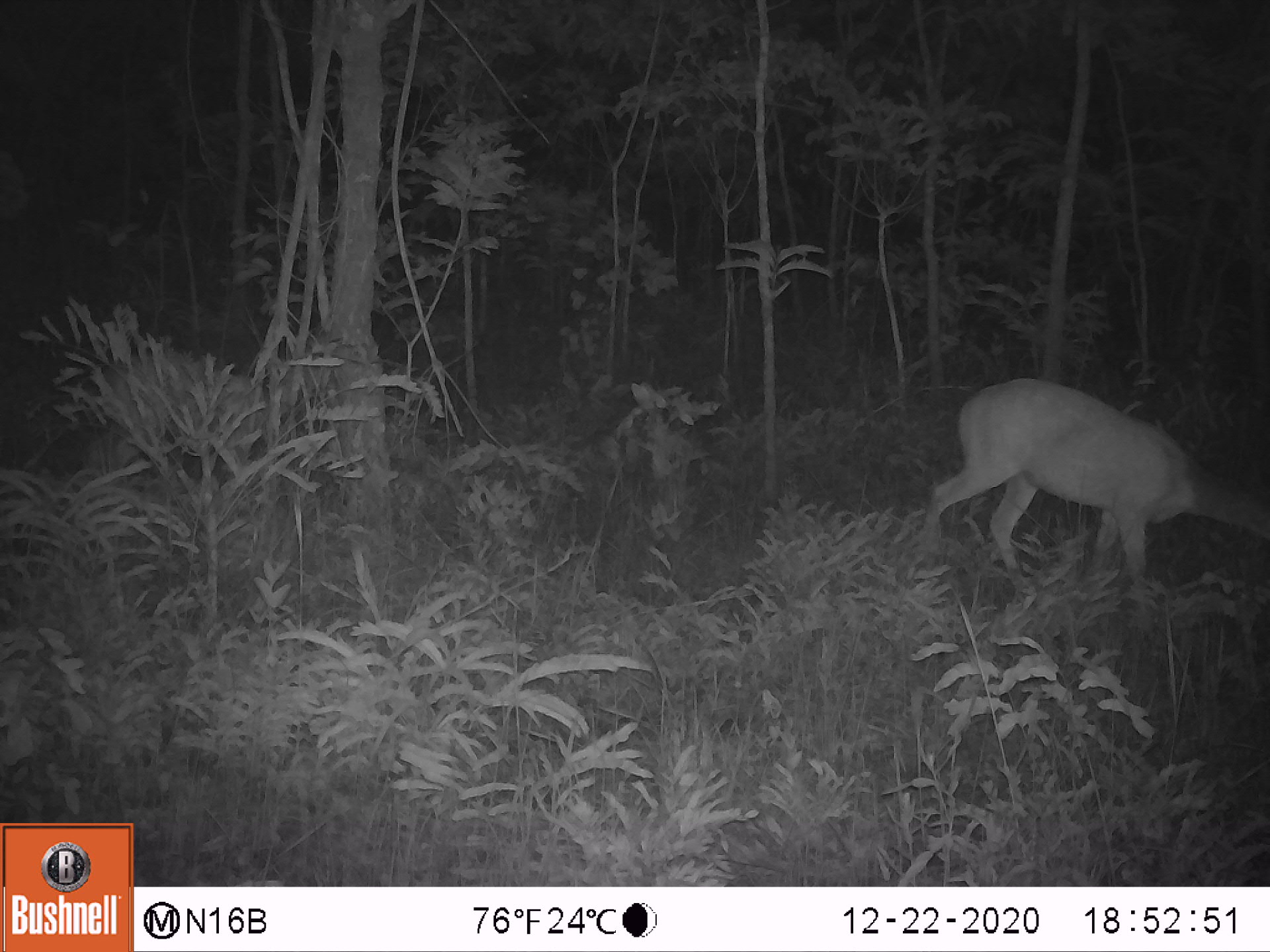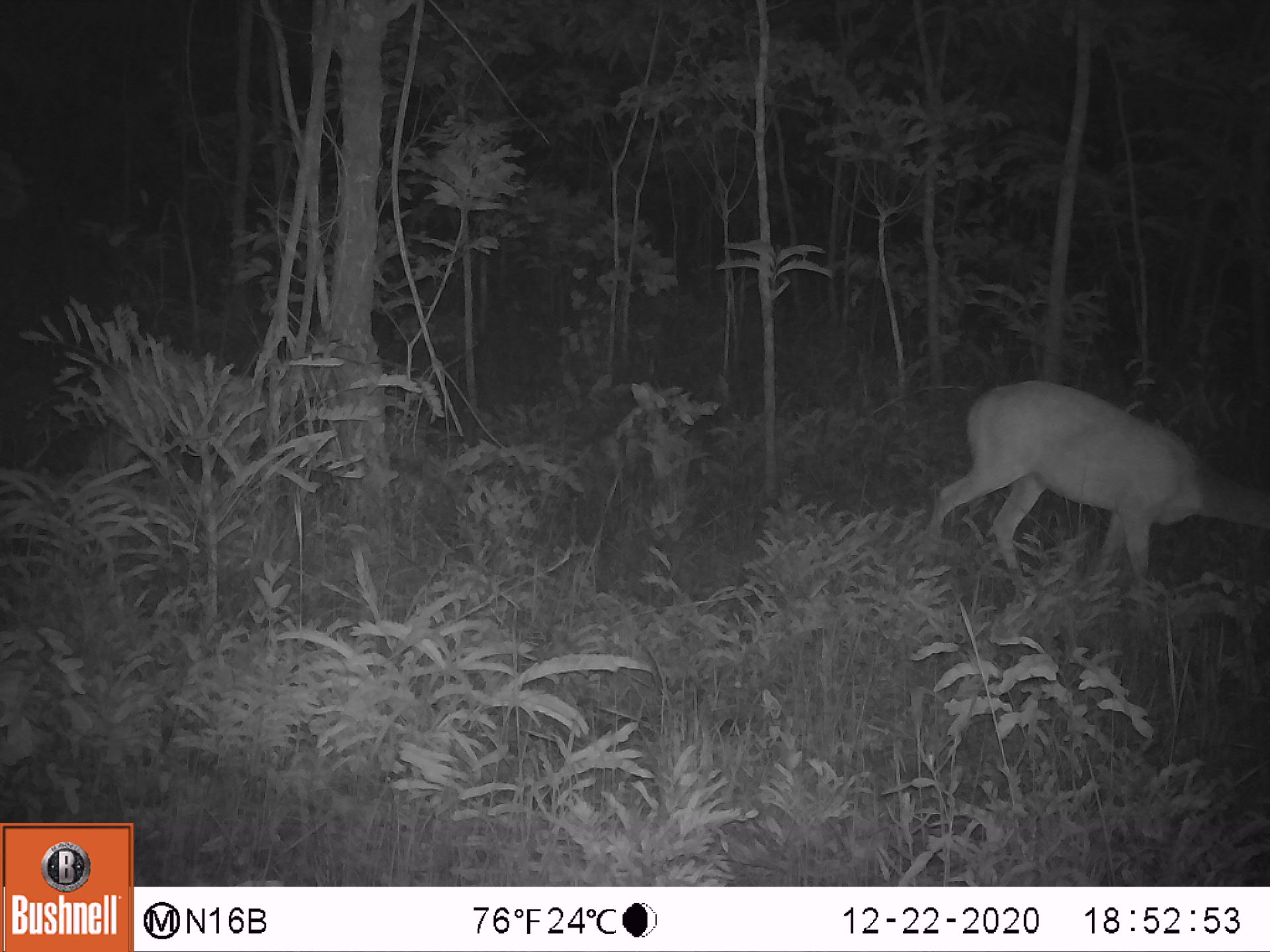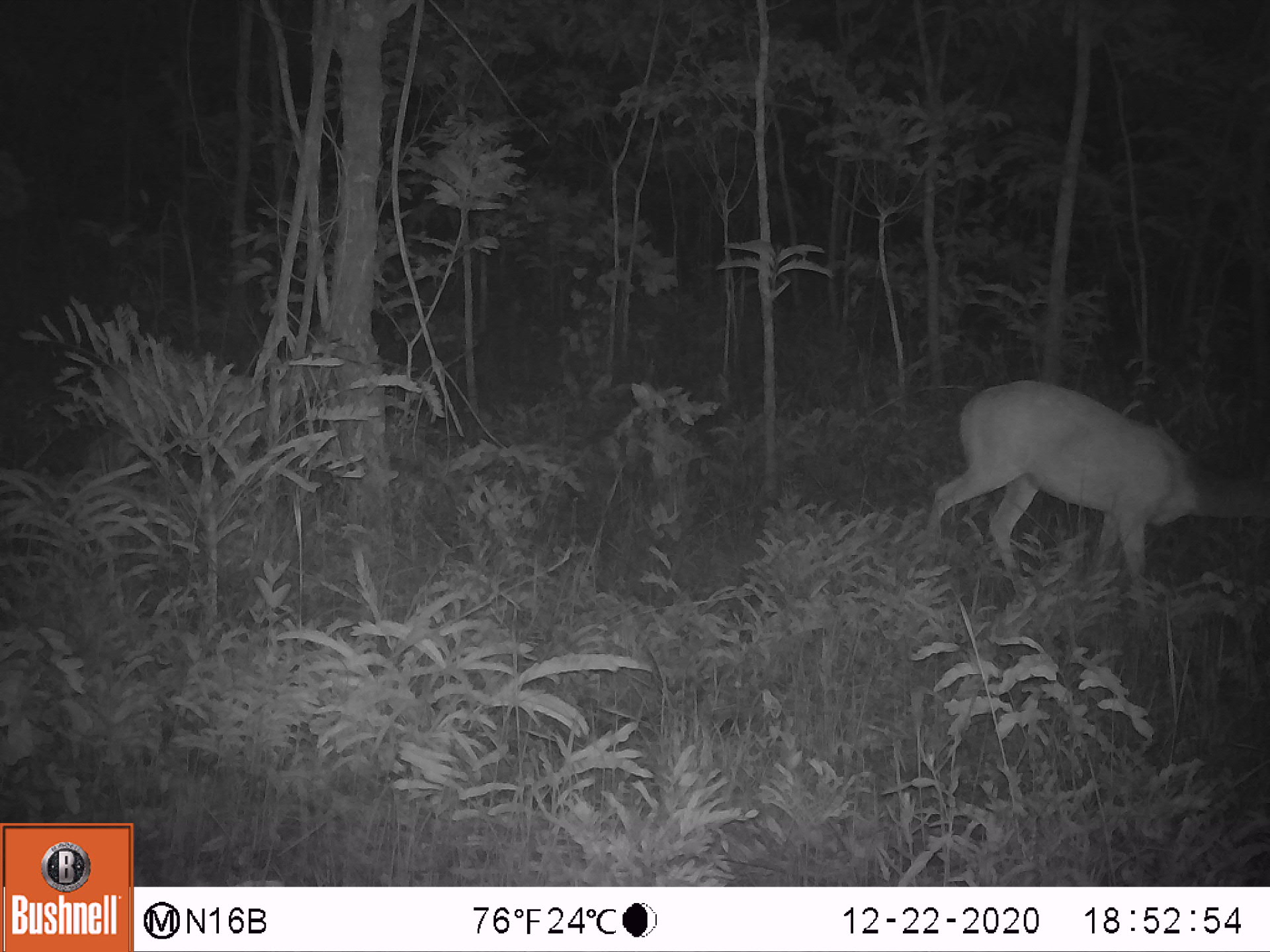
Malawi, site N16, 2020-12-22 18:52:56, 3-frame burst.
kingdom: Animalia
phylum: Chordata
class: Mammalia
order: Artiodactyla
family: Bovidae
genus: Tragelaphus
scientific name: Tragelaphus sylvaticus sylvaticus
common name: cape bushbuck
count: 1